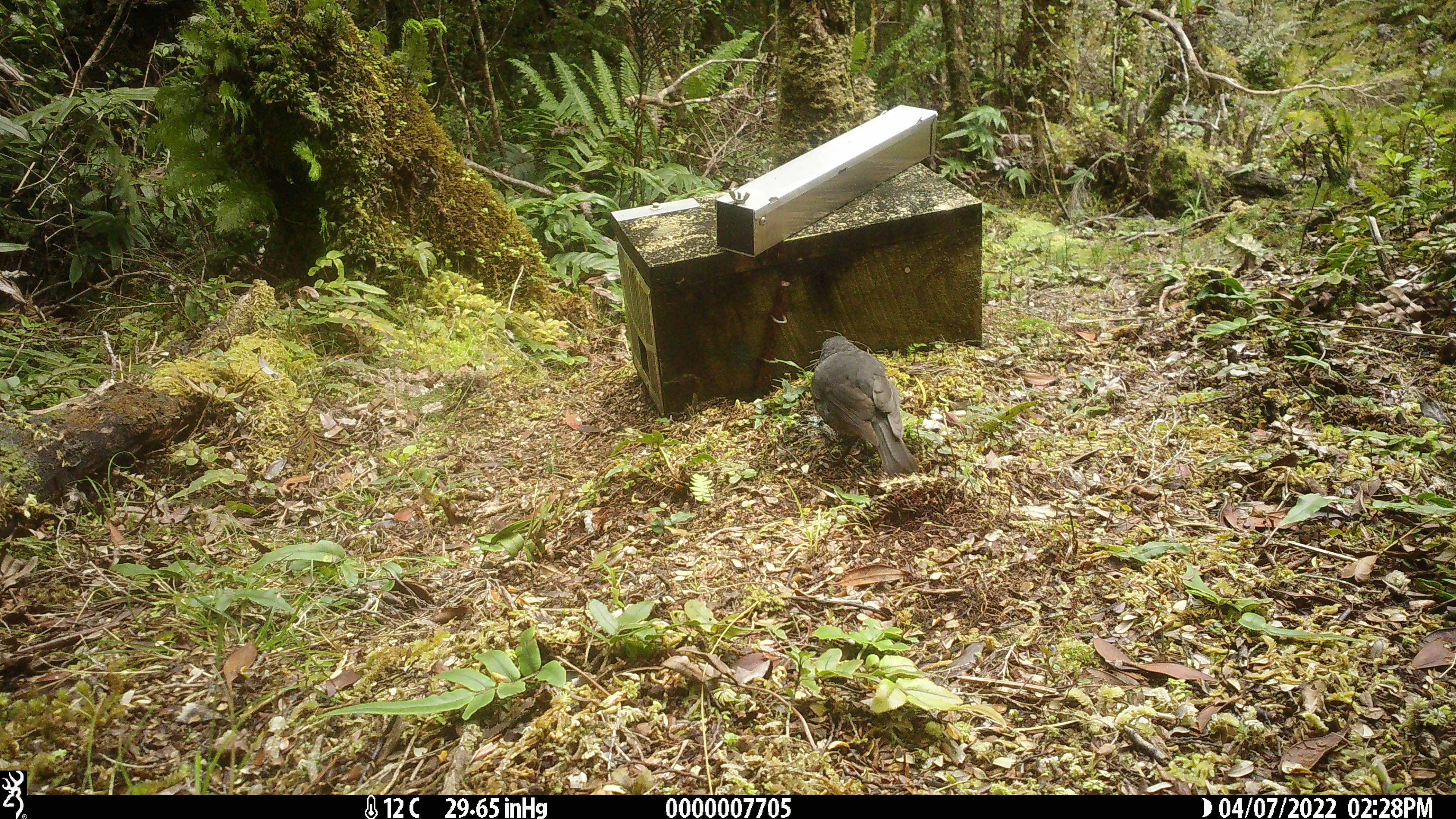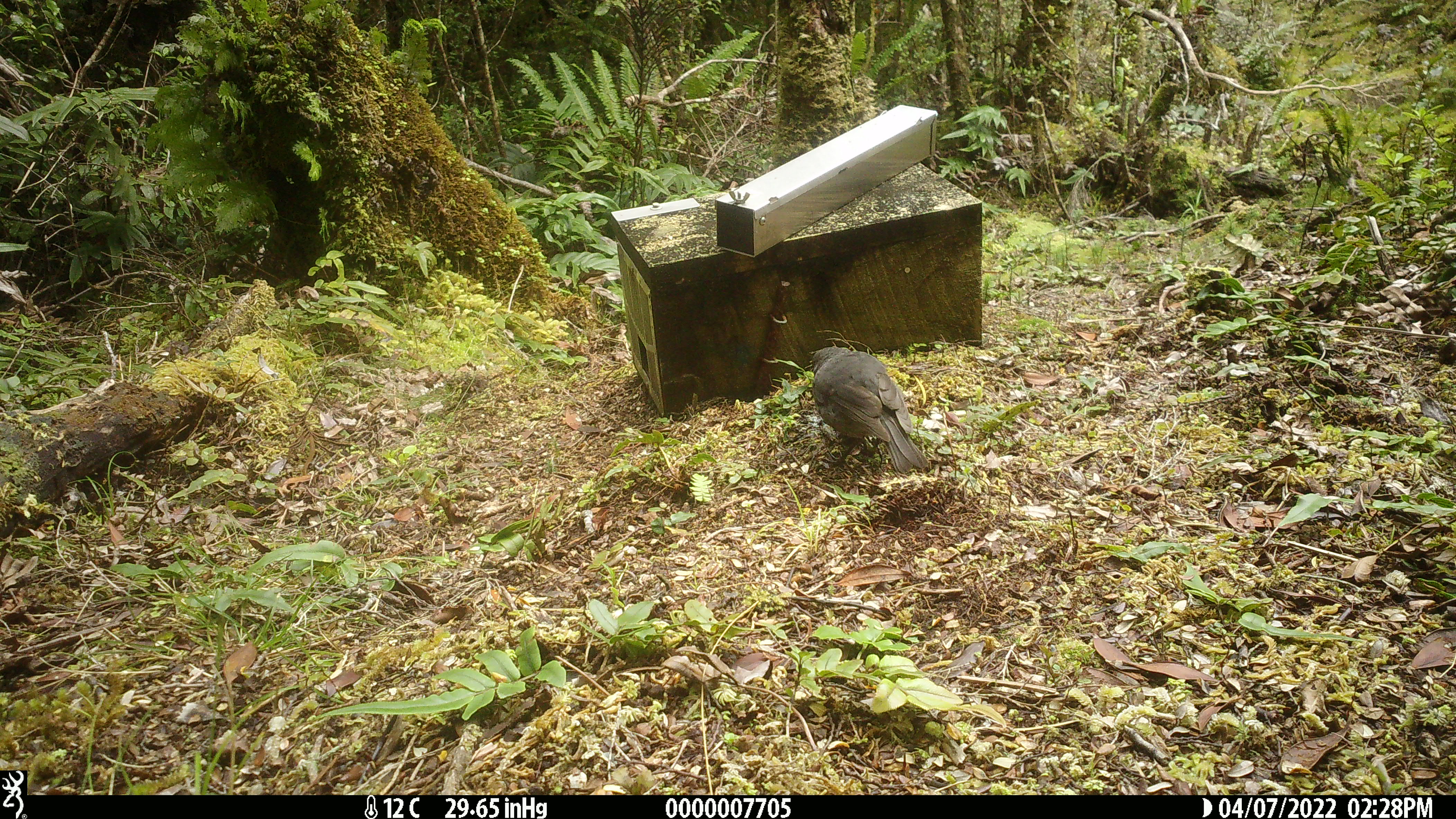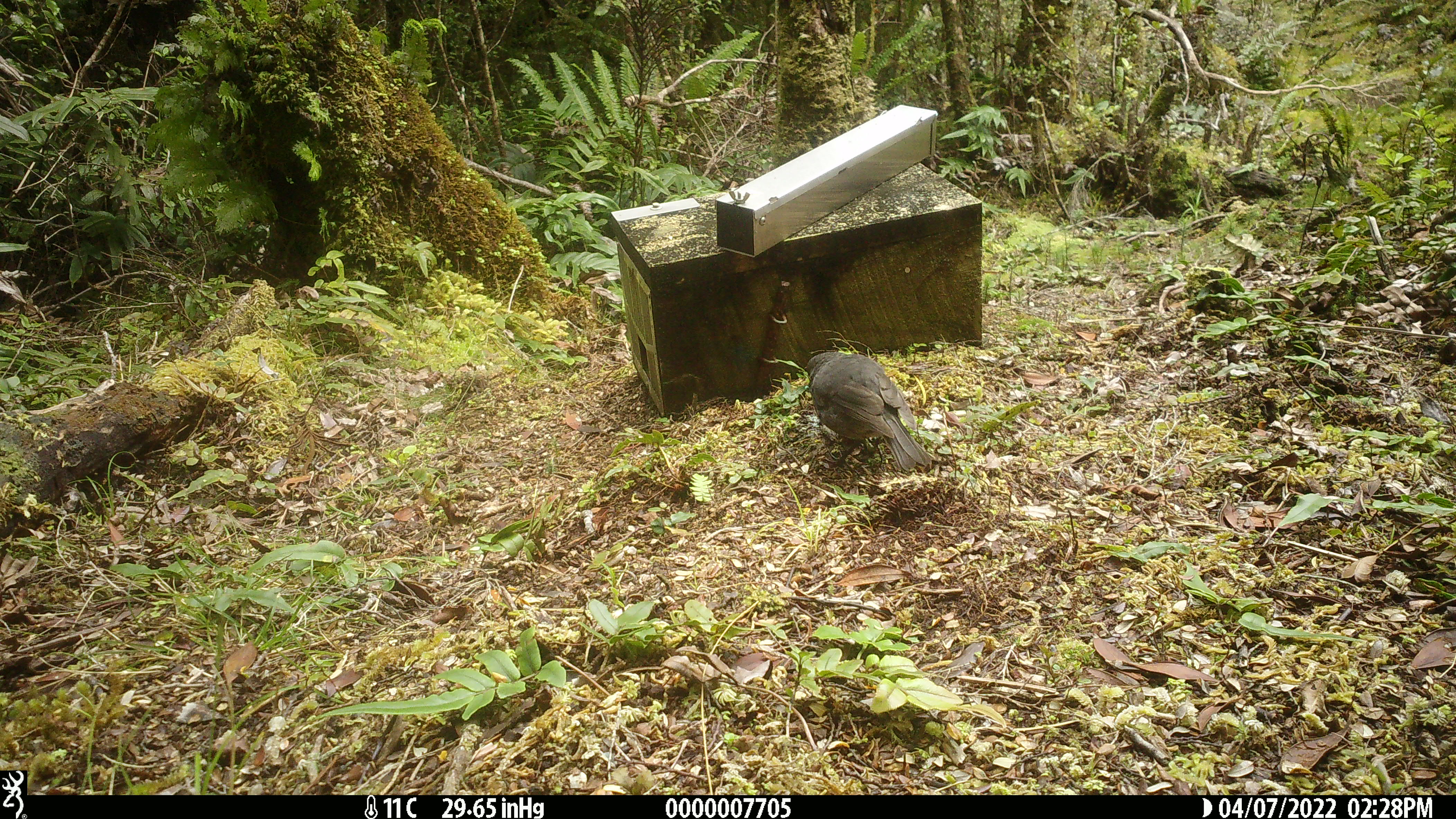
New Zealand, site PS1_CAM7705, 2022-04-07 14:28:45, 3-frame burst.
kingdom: Animalia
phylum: Chordata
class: Aves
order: Passeriformes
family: Petroicidae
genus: Petroica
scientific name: Petroica australis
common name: new zealand robin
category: robin